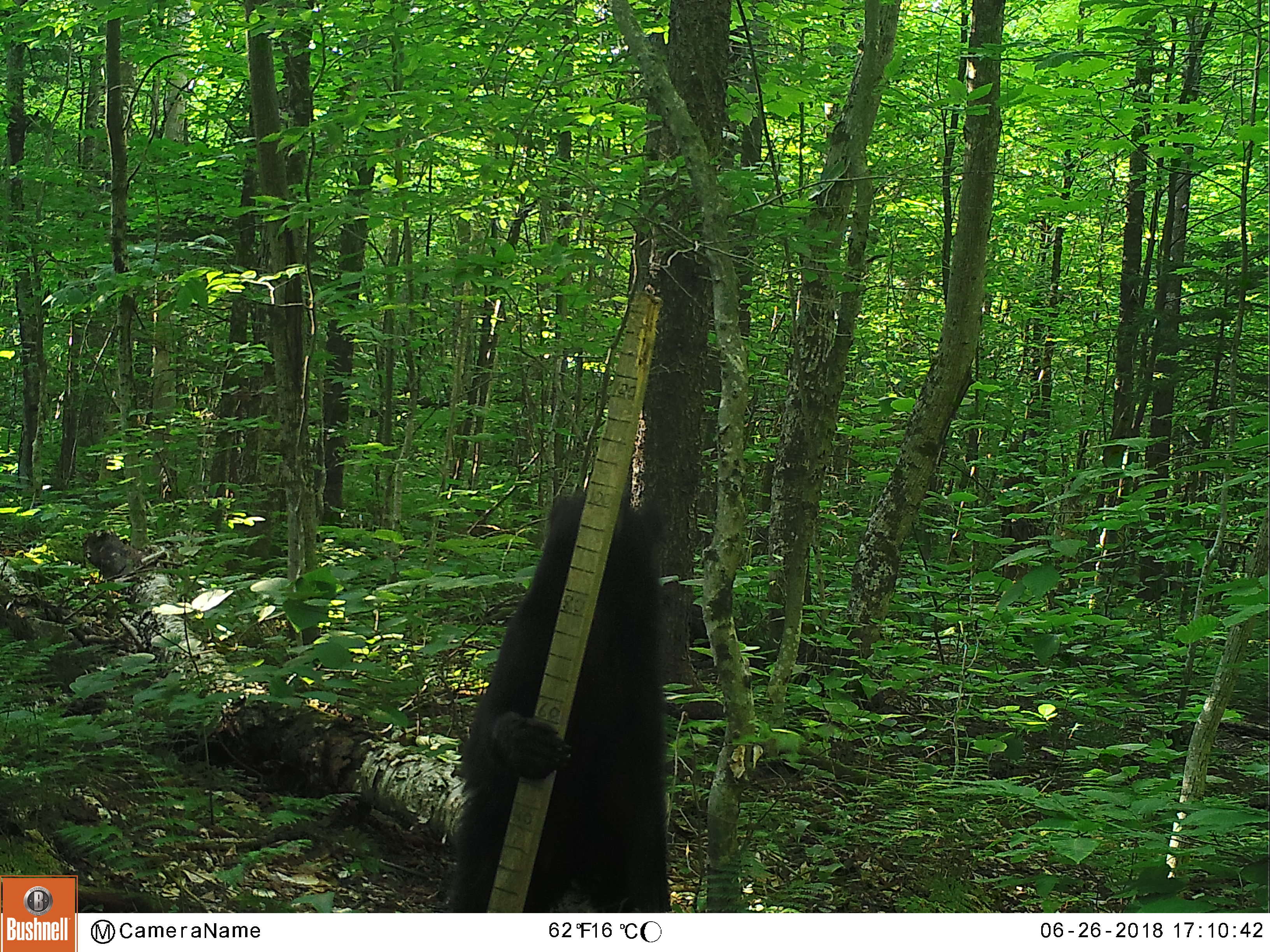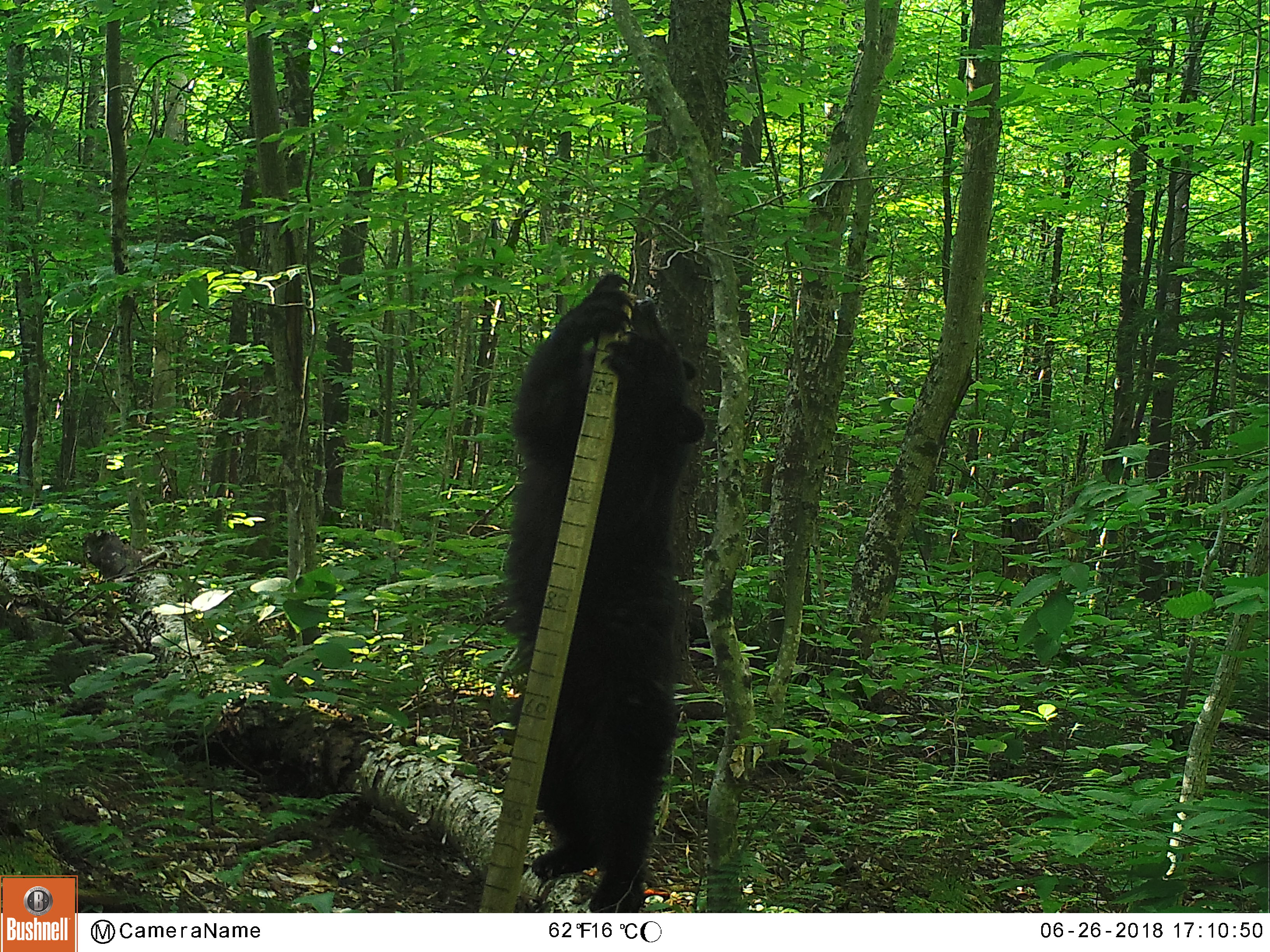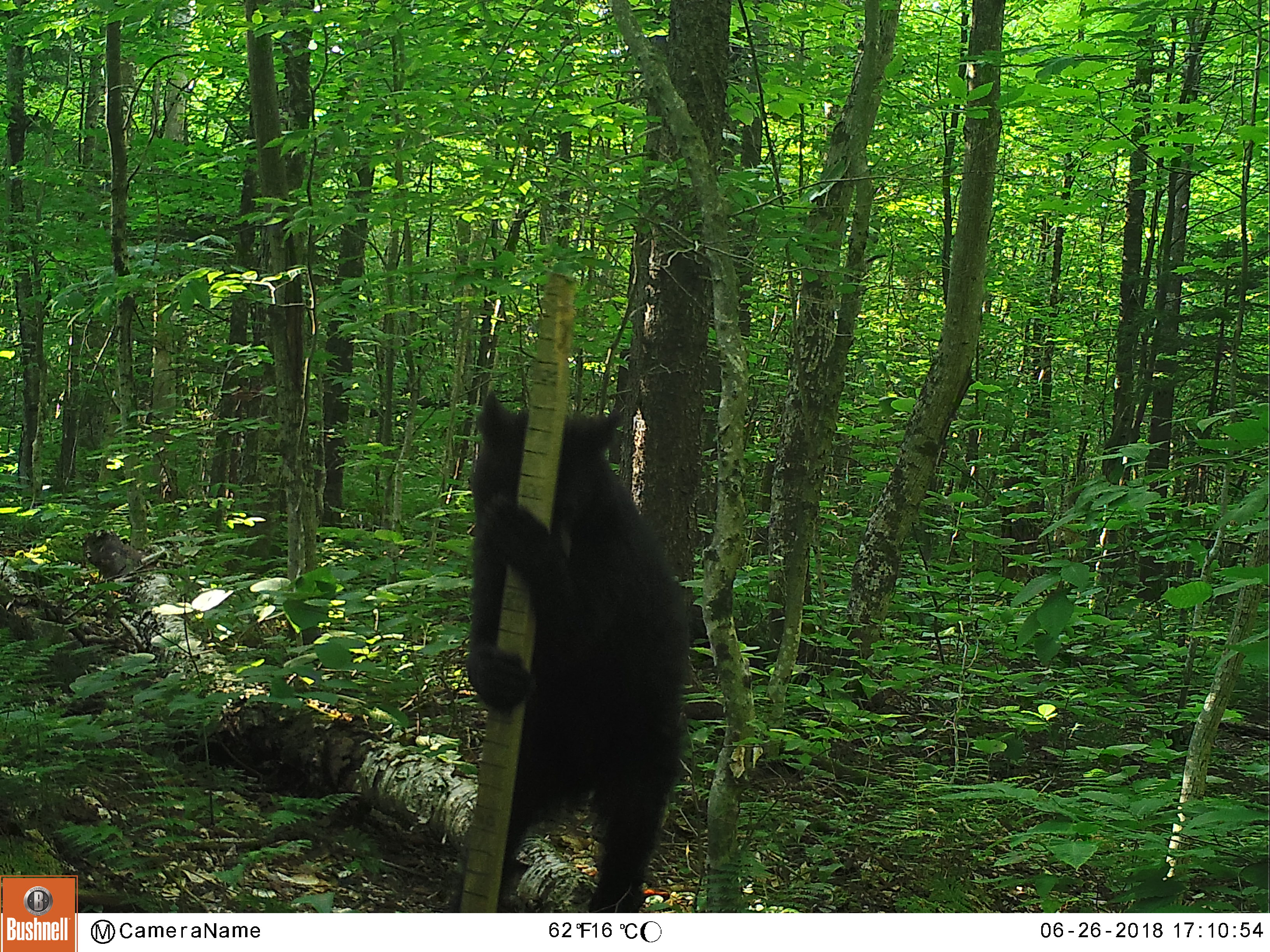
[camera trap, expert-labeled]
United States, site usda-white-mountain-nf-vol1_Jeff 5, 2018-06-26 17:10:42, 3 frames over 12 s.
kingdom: Animalia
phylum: Chordata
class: Mammalia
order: Carnivora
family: Ursidae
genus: Ursus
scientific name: Ursus americanus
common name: black bear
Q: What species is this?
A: Black bear (Ursus americanus).